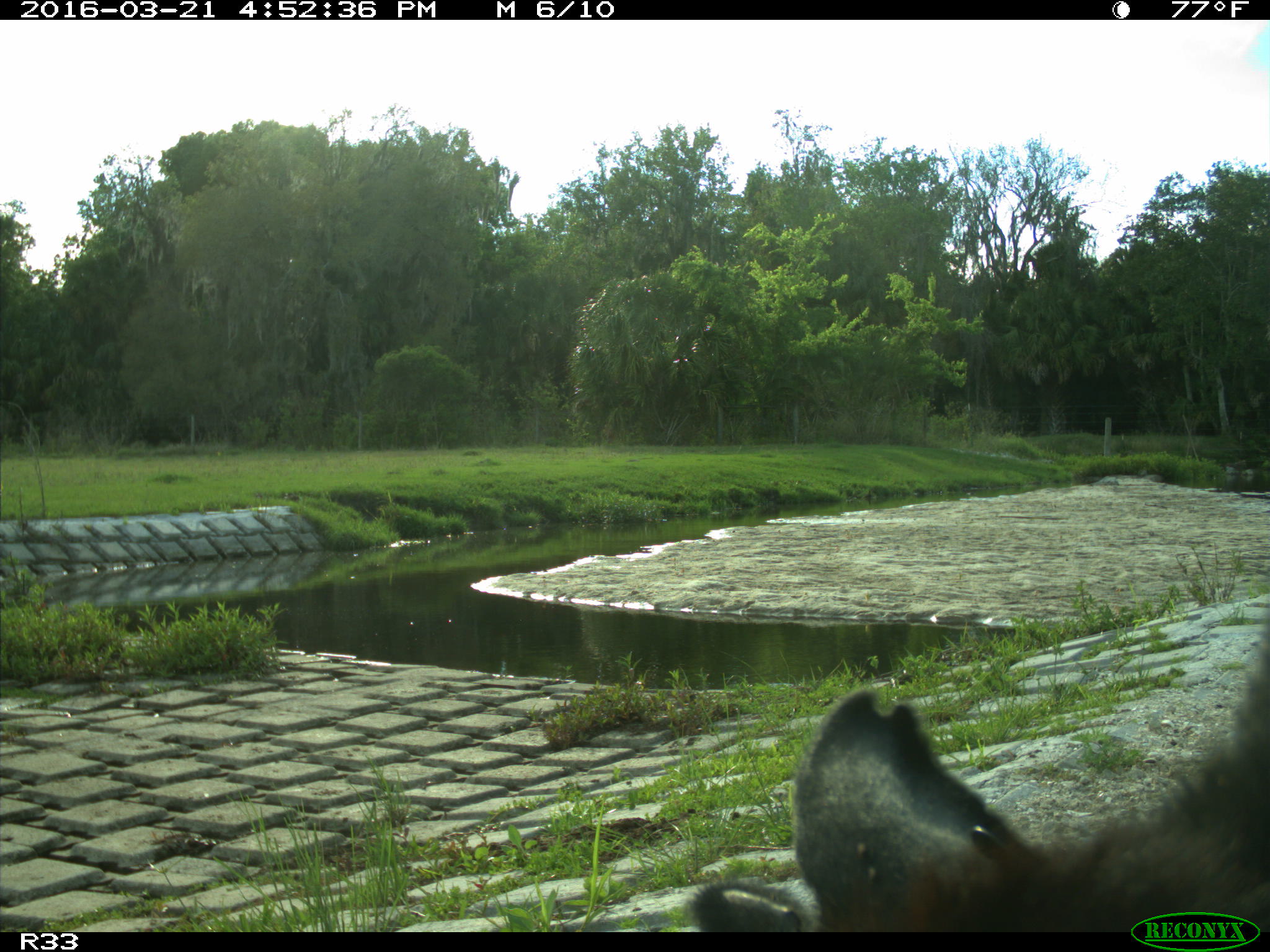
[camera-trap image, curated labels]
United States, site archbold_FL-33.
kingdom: Animalia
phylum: Chordata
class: Mammalia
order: Artiodactyla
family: Bovidae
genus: Bos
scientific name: Bos taurus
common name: domestic cow